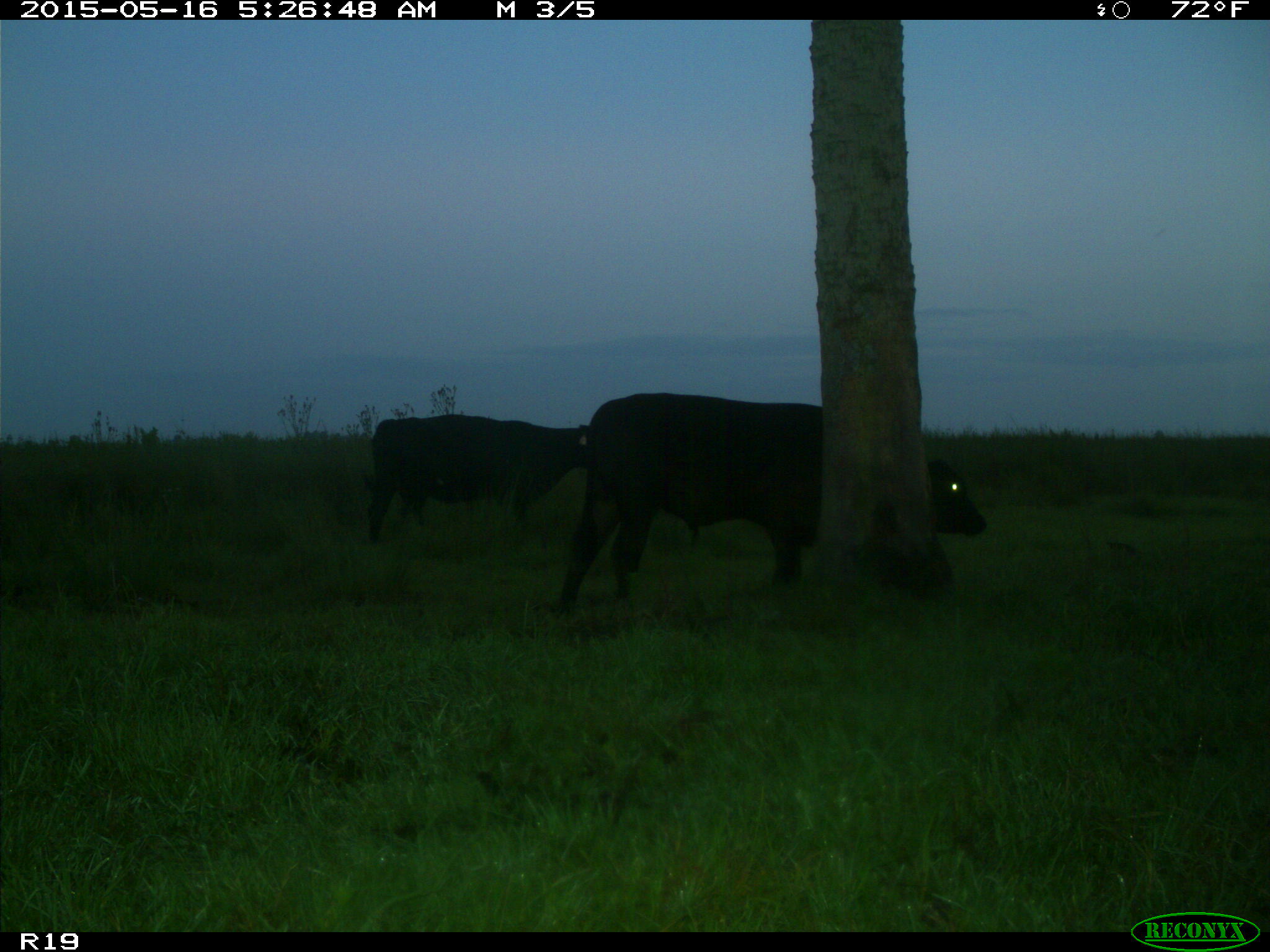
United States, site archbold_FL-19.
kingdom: Animalia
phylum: Chordata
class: Mammalia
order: Artiodactyla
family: Bovidae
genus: Bos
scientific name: Bos taurus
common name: domestic cow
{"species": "Bos taurus (domestic cow)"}